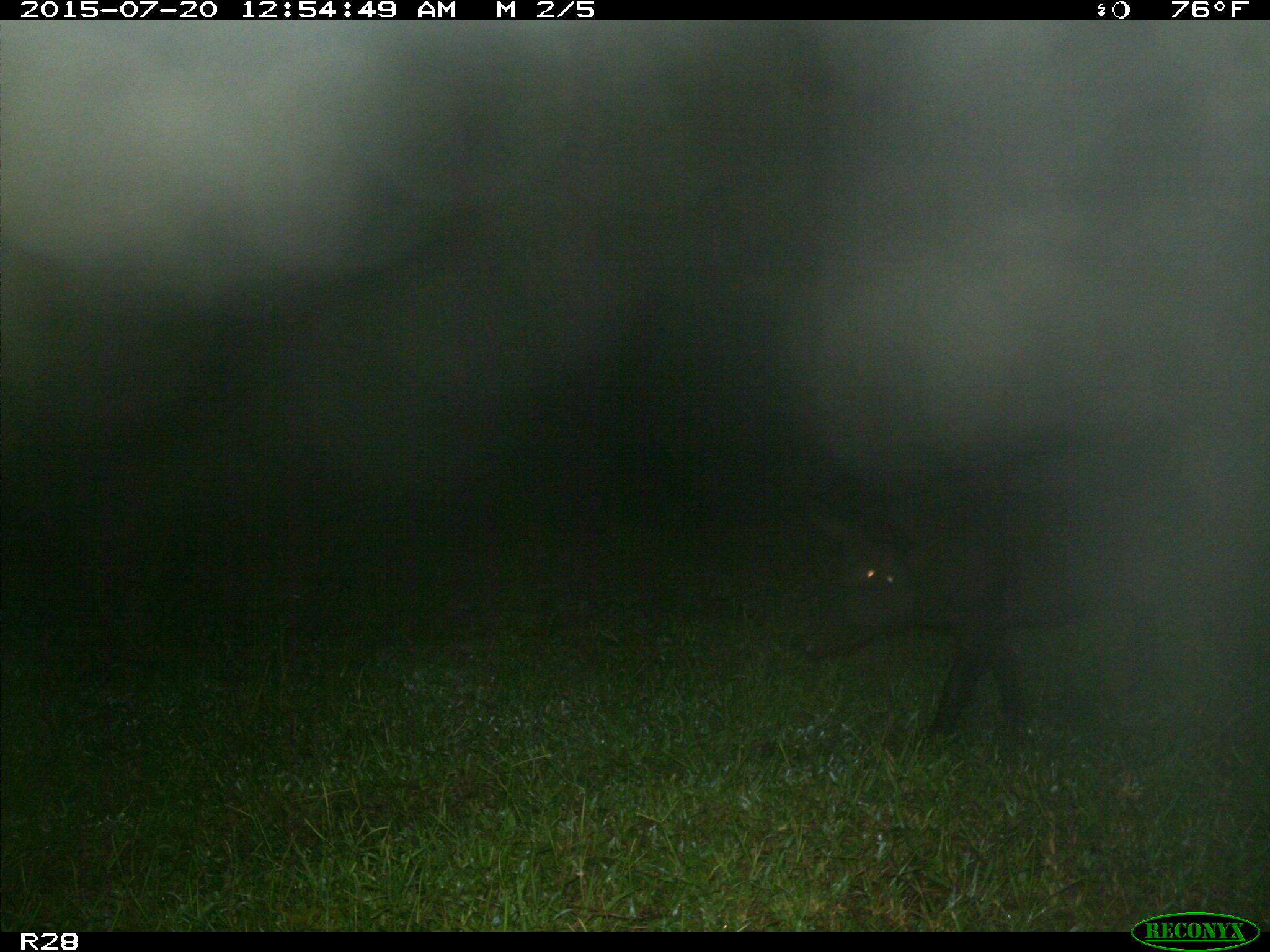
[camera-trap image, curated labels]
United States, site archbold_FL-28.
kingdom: Animalia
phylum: Chordata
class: Mammalia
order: Artiodactyla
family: Suidae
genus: Sus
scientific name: Sus scrofa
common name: wild boar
Sus scrofa (wild boar).